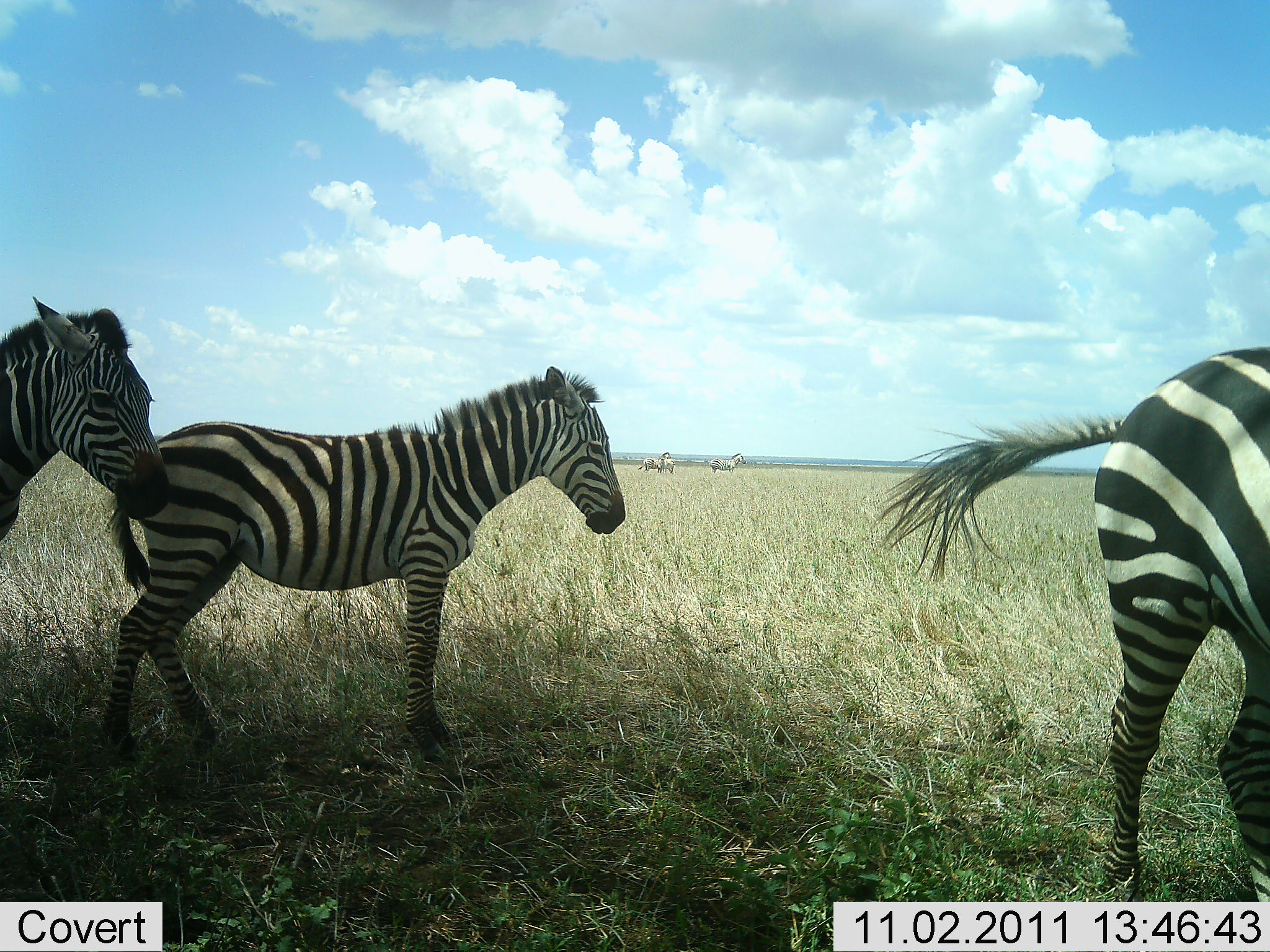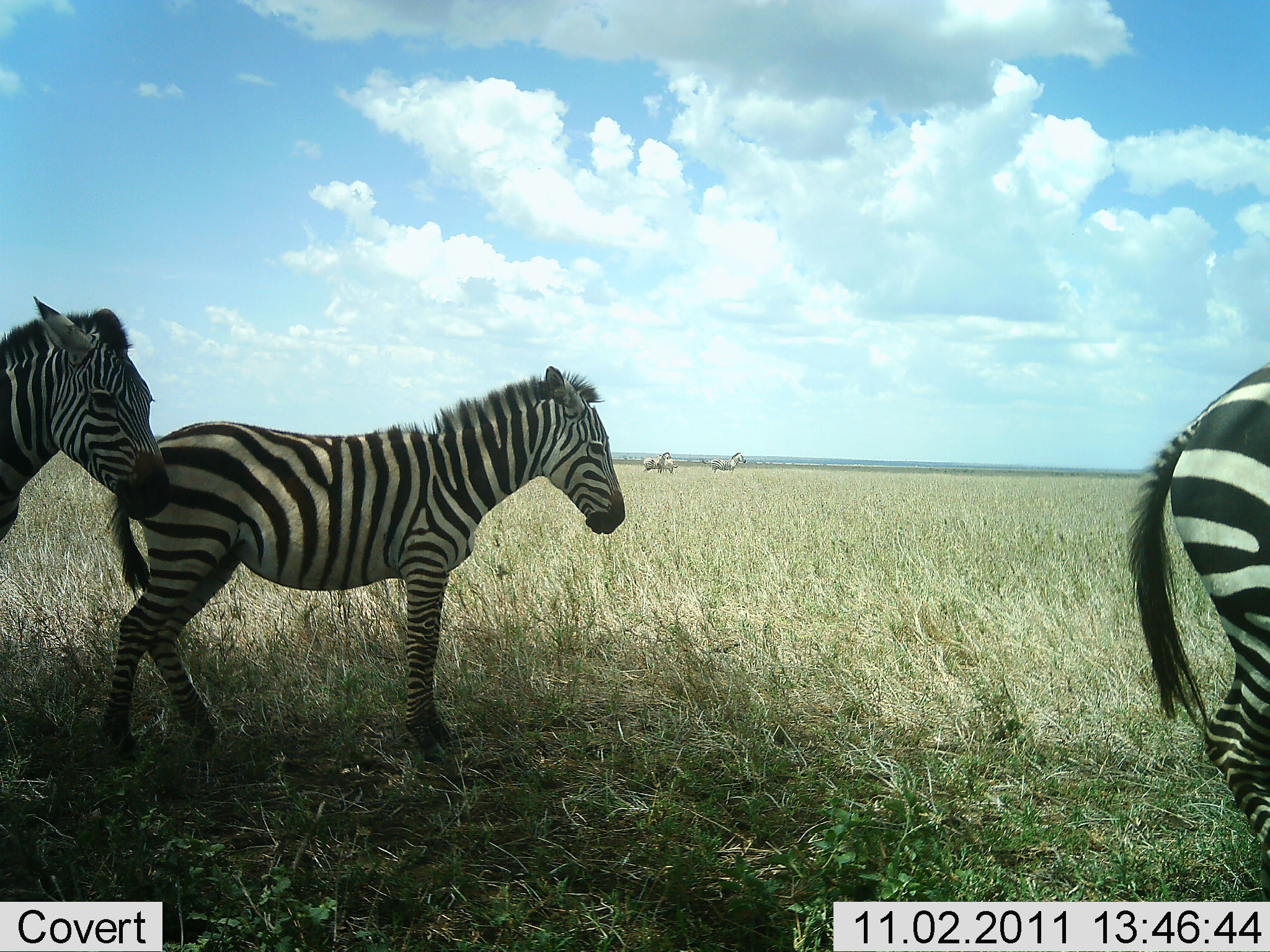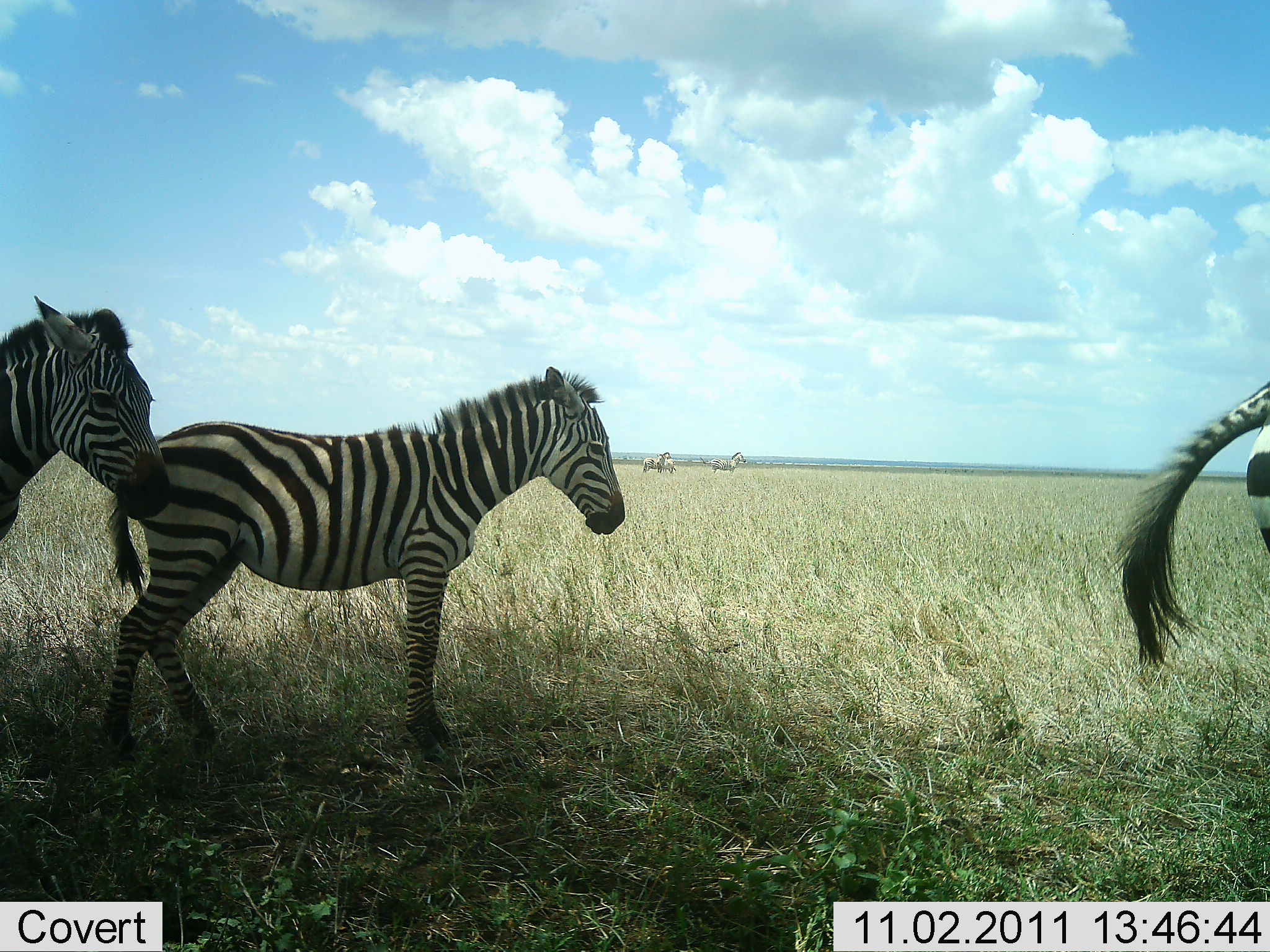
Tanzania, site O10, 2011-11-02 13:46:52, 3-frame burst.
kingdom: Animalia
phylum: Chordata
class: Mammalia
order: Perissodactyla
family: Equidae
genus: Equus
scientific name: Equus quagga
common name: plains zebra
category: zebra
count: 5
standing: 75%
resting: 0%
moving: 67%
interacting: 0%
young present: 8%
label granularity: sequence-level